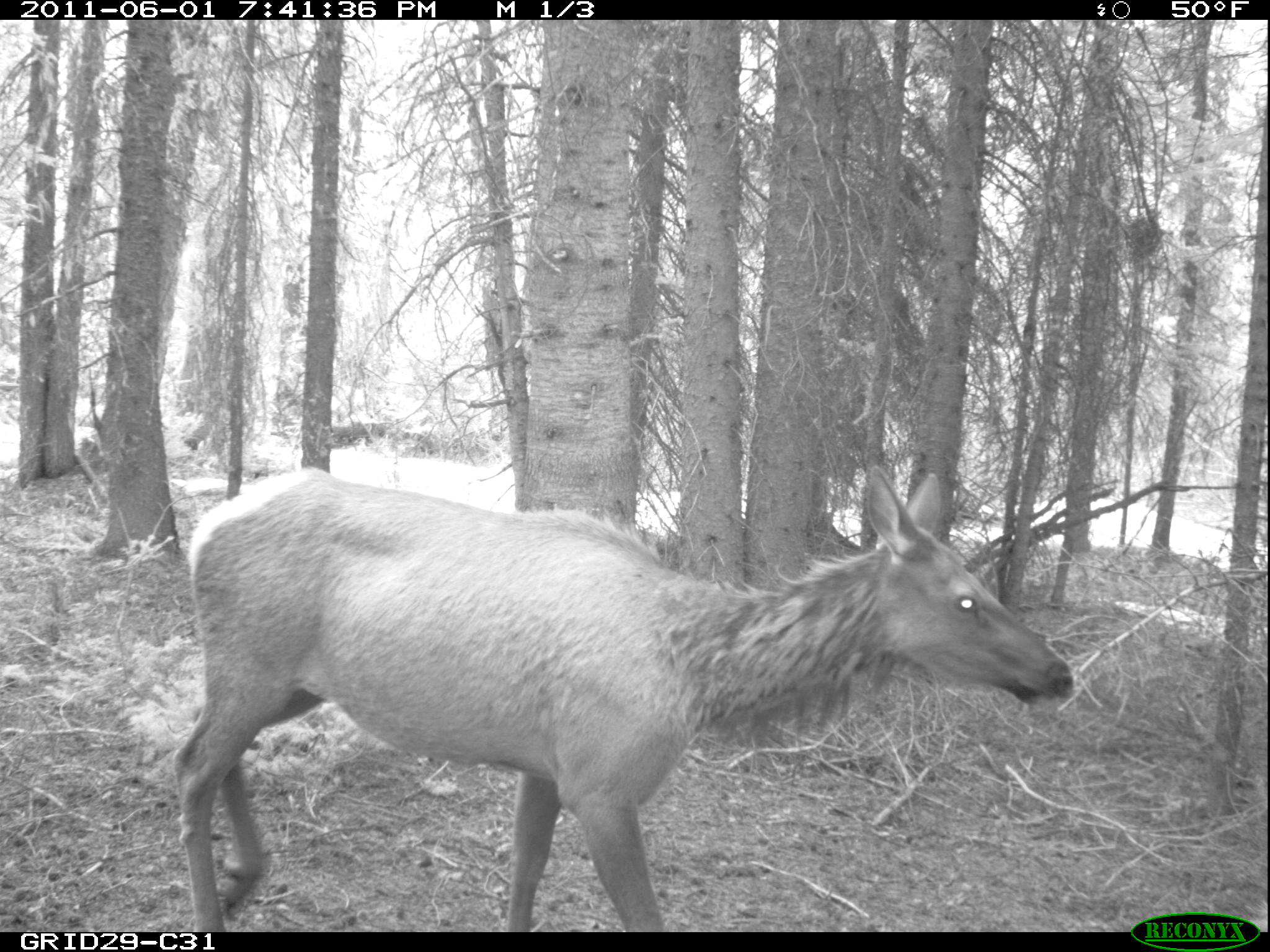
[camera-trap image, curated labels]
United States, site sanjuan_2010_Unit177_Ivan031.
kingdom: Animalia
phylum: Chordata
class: Mammalia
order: Artiodactyla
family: Cervidae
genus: Cervus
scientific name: Cervus elaphus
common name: red deer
Cervus elaphus (red deer).